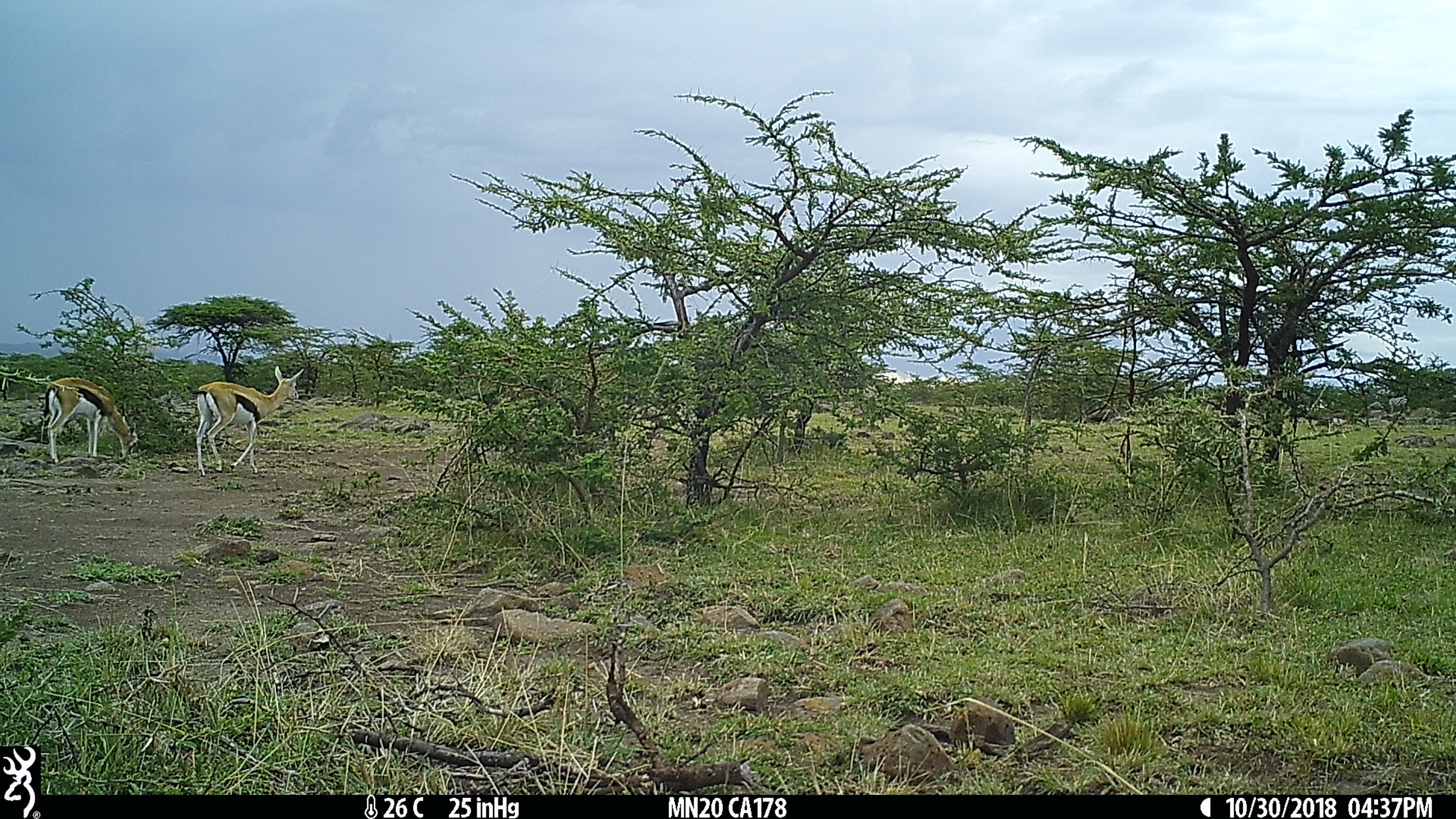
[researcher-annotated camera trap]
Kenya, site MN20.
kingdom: Animalia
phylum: Chordata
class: Mammalia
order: Artiodactyla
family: Bovidae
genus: Eudorcas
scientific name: Eudorcas thomsonii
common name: thomon's gazelle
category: gazelle thomsons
Gazelle thomsons (thomon's gazelle) (Eudorcas thomsonii).